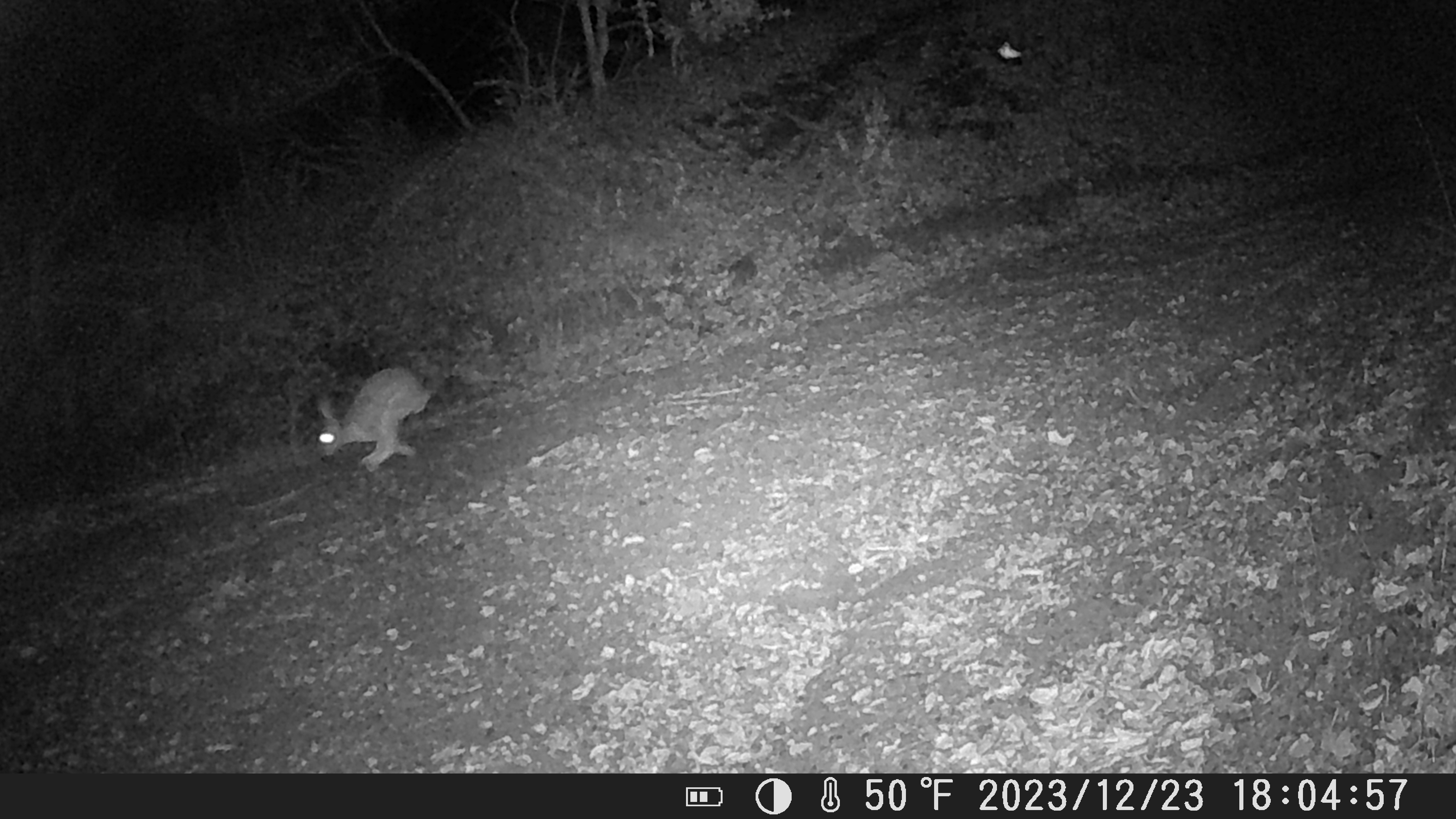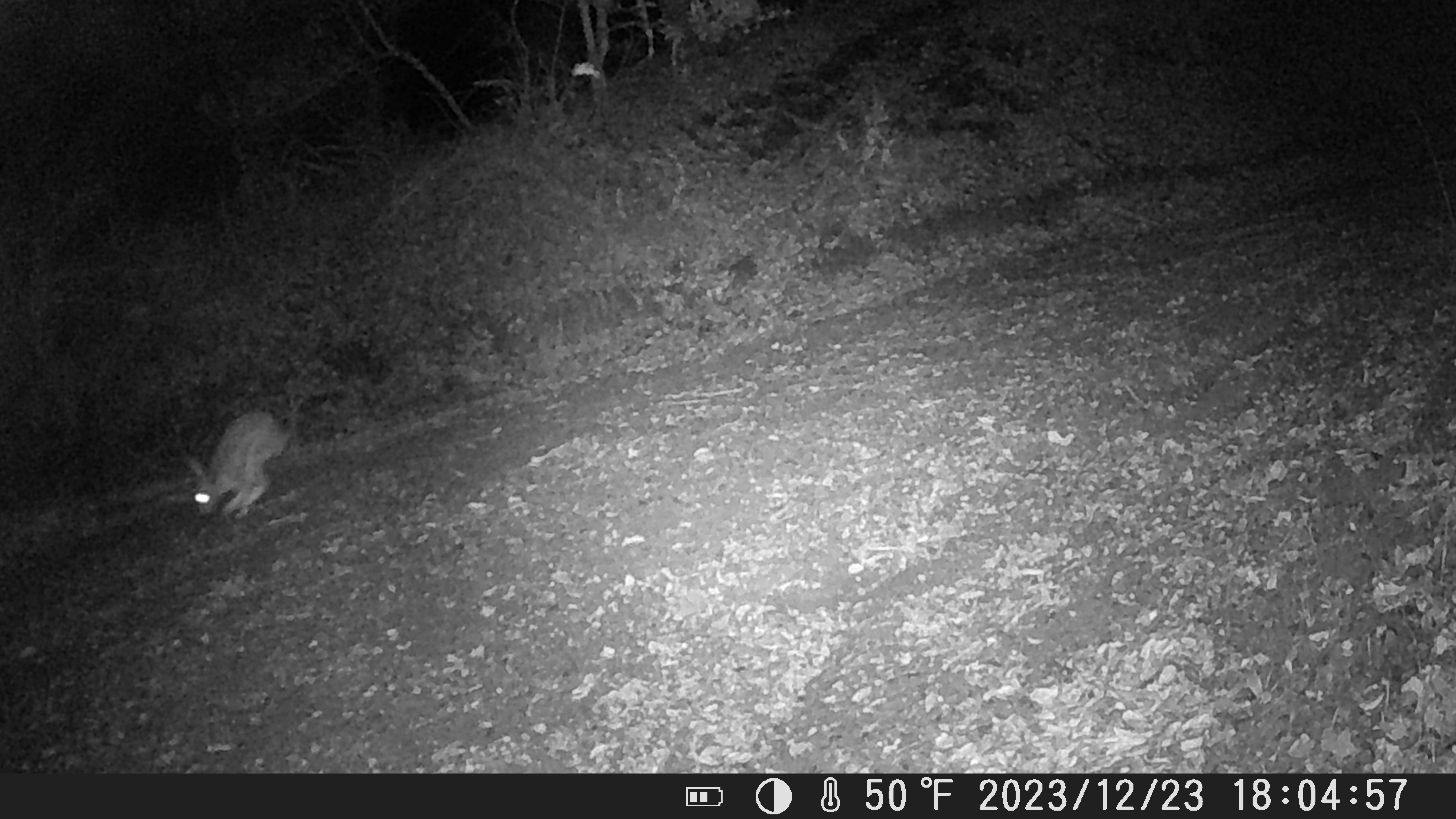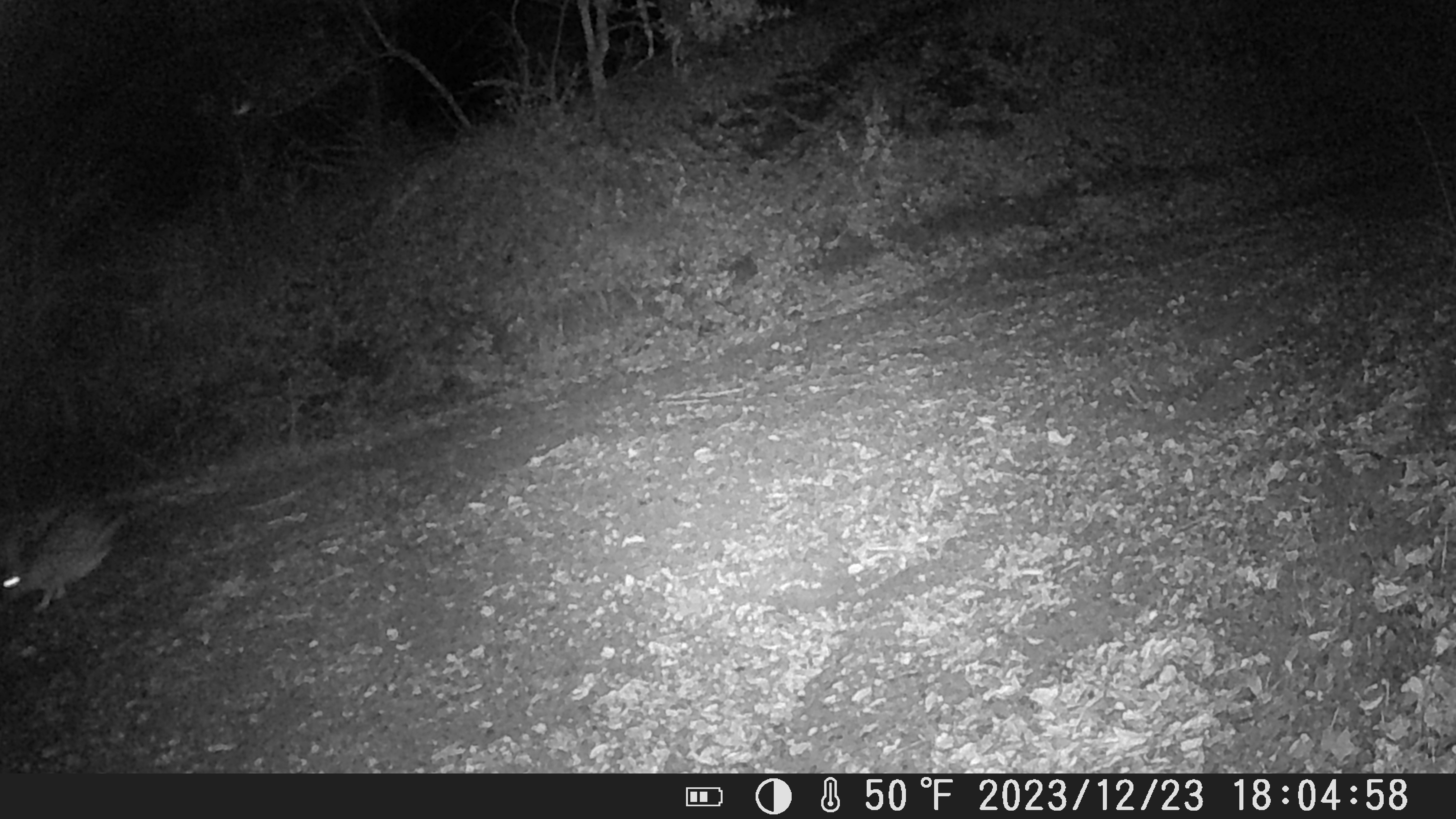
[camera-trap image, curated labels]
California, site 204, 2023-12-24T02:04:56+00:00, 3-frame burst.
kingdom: Animalia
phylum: Chordata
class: Mammalia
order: Lagomorpha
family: Leporidae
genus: Lepus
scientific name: Lepus californicus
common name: black-tailed jackrabbit